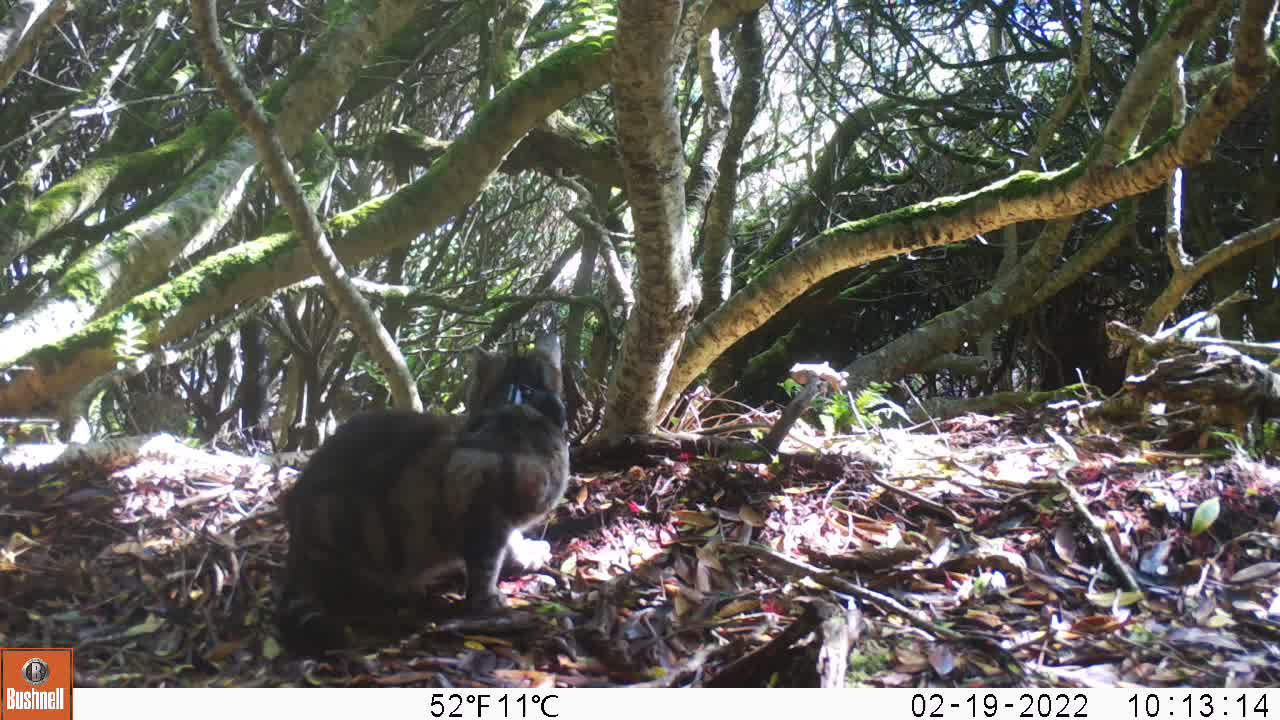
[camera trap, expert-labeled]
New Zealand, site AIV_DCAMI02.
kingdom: Animalia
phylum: Chordata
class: Mammalia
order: Carnivora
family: Felidae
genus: Felis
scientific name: Felis catus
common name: domestic cat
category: cat